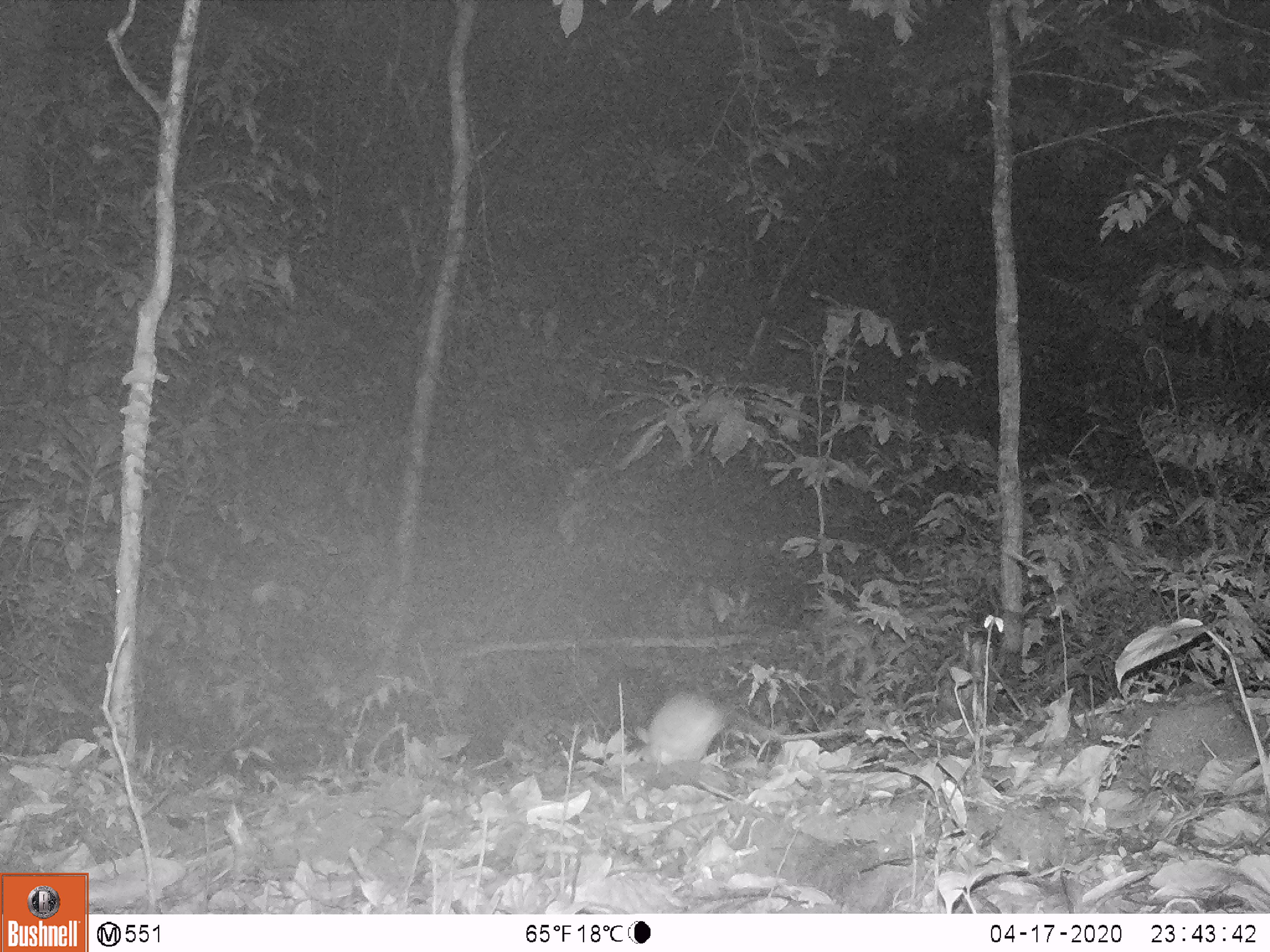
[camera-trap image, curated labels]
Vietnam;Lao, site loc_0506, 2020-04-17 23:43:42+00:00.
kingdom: Animalia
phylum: Chordata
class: Mammalia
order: Rodentia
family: Muridae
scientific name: Muridae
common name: old-world mice and rats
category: unidentified murid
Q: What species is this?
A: Unidentified murid (old-world mice and rats) (Muridae).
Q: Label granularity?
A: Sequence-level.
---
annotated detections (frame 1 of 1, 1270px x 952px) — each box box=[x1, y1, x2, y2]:
unidentified murid: box=[633, 691, 859, 772]